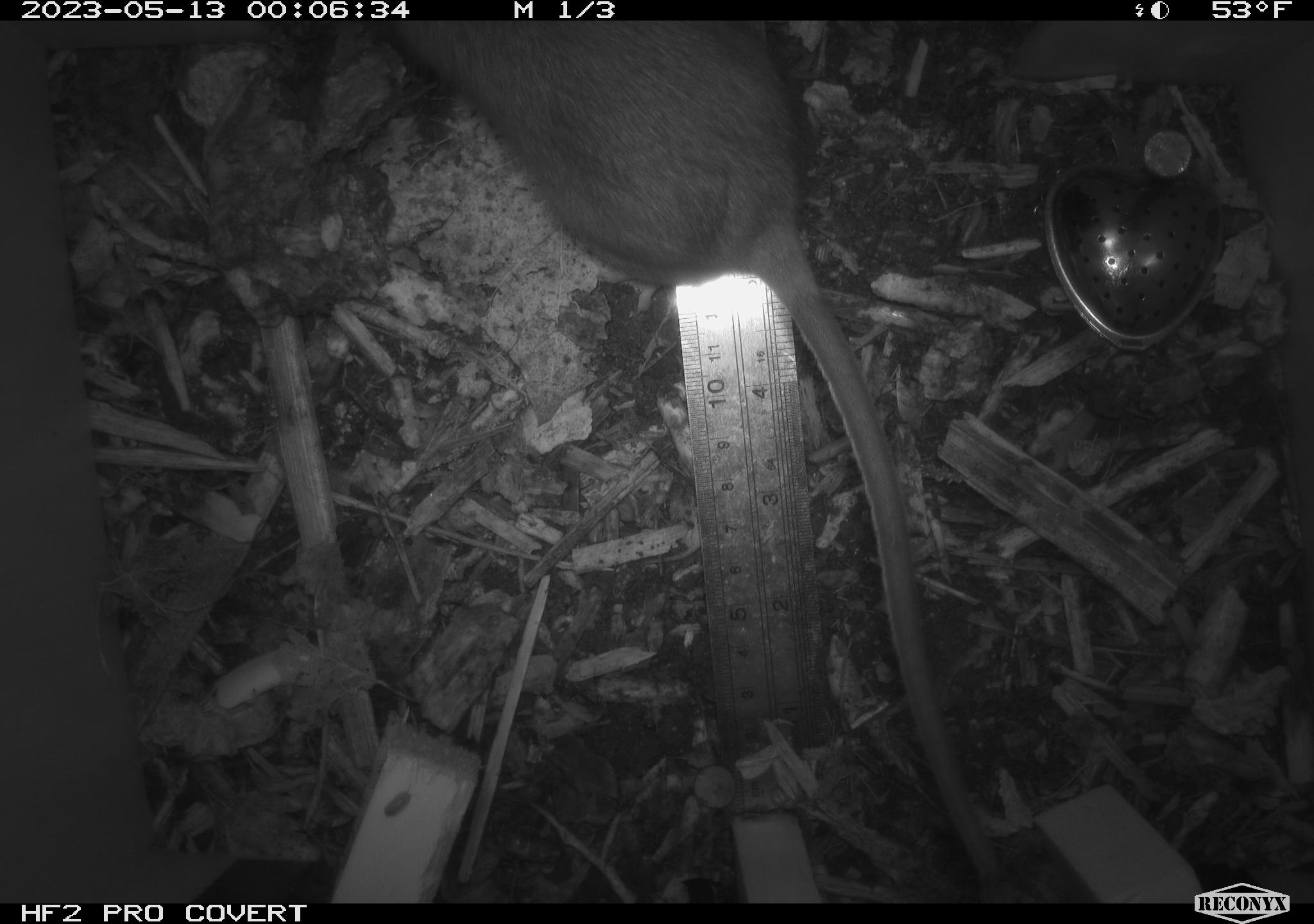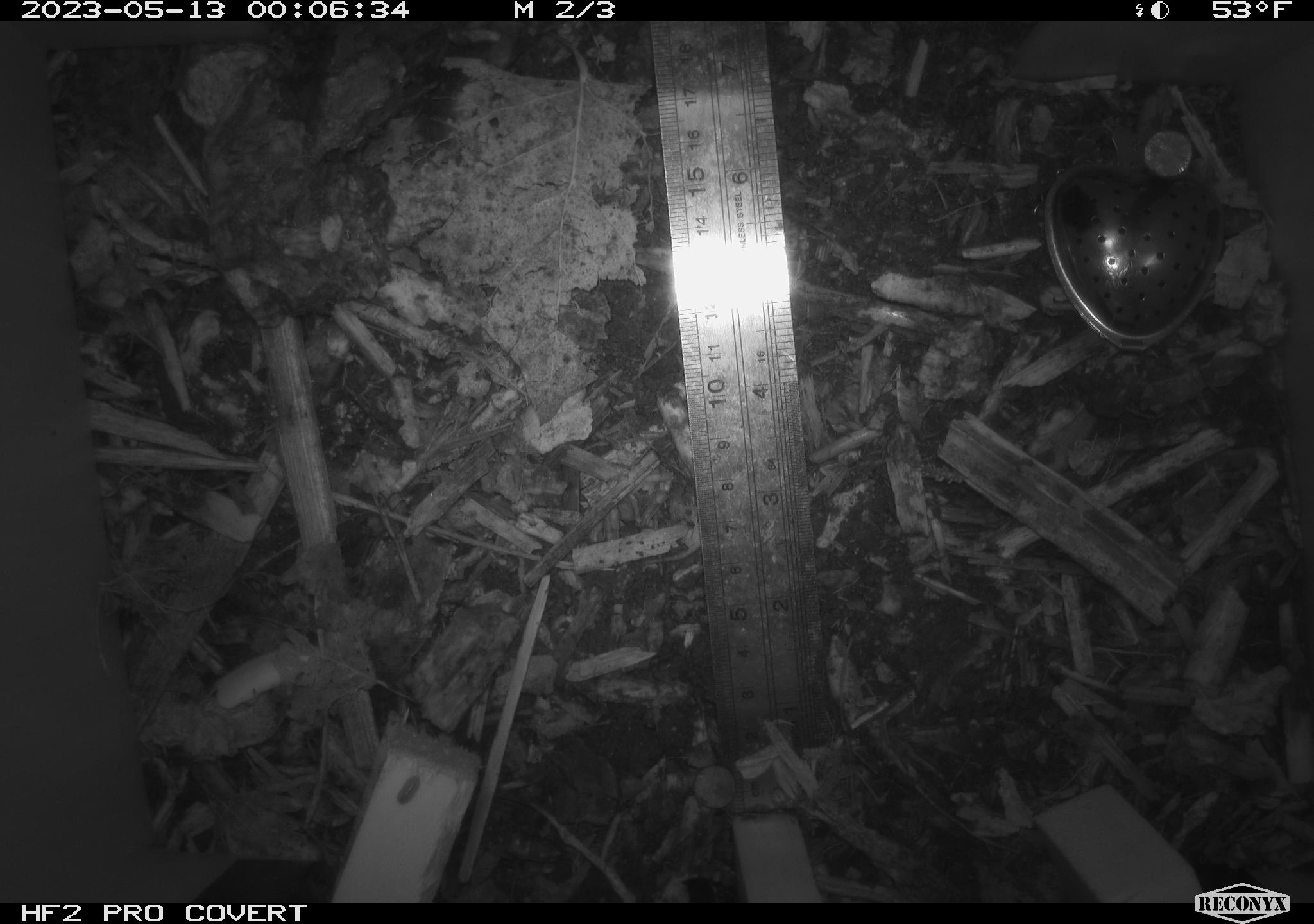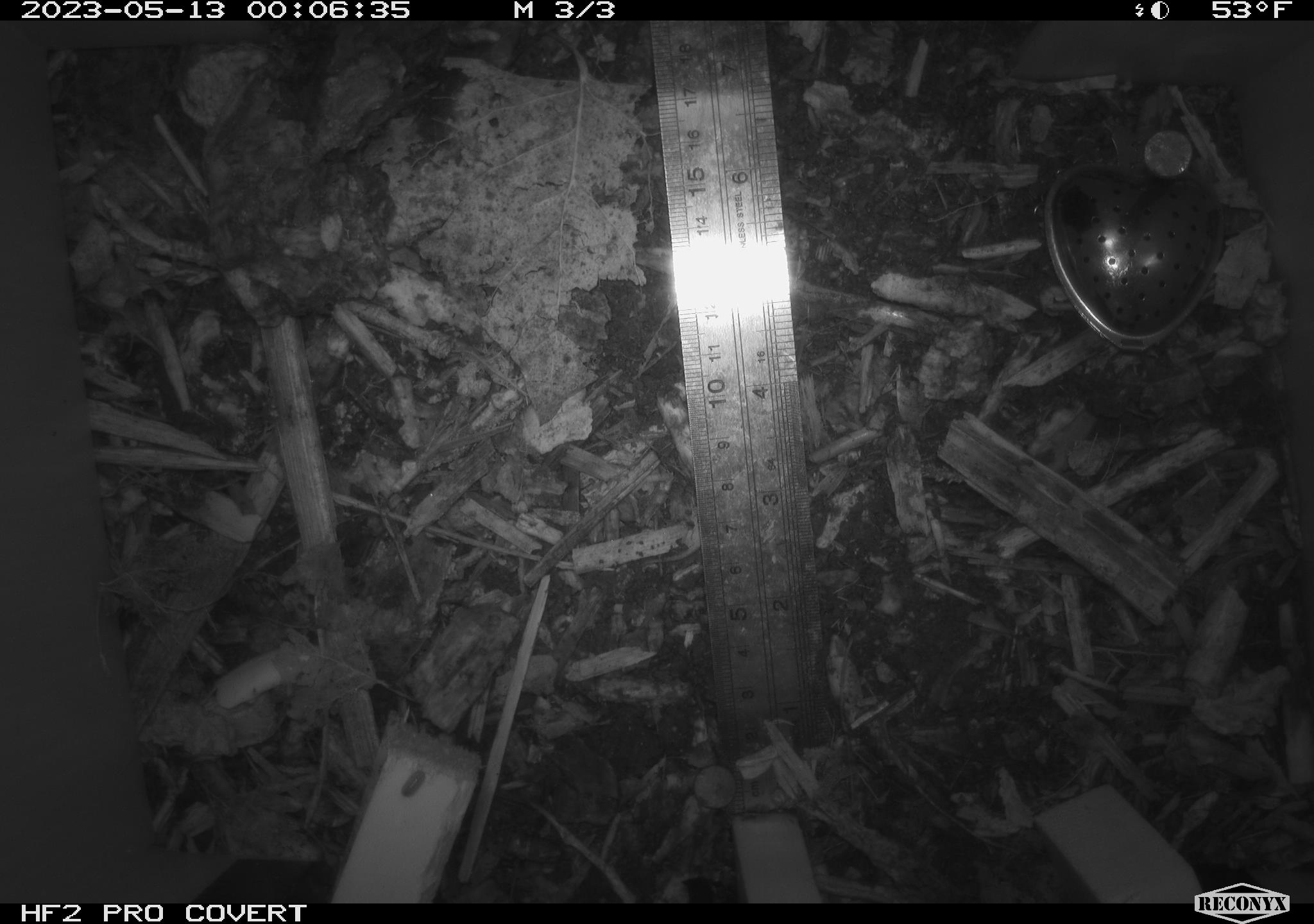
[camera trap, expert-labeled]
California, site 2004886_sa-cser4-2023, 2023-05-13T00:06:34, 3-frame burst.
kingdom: Animalia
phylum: Chordata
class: Mammalia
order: Rodentia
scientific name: Rodentia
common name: mouse species